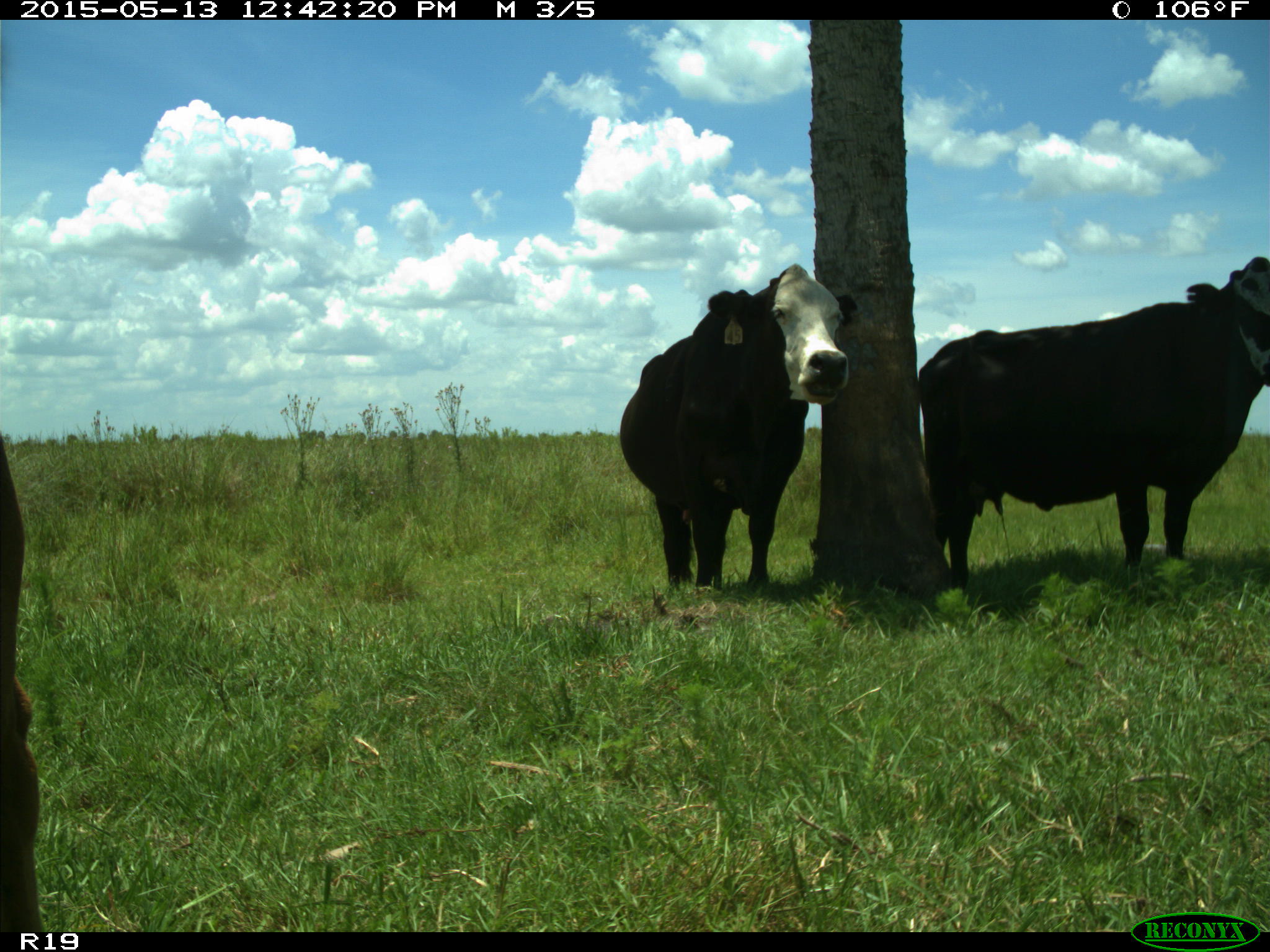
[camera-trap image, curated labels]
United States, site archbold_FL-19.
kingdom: Animalia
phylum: Chordata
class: Mammalia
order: Artiodactyla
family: Bovidae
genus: Bos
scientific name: Bos taurus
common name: domestic cow